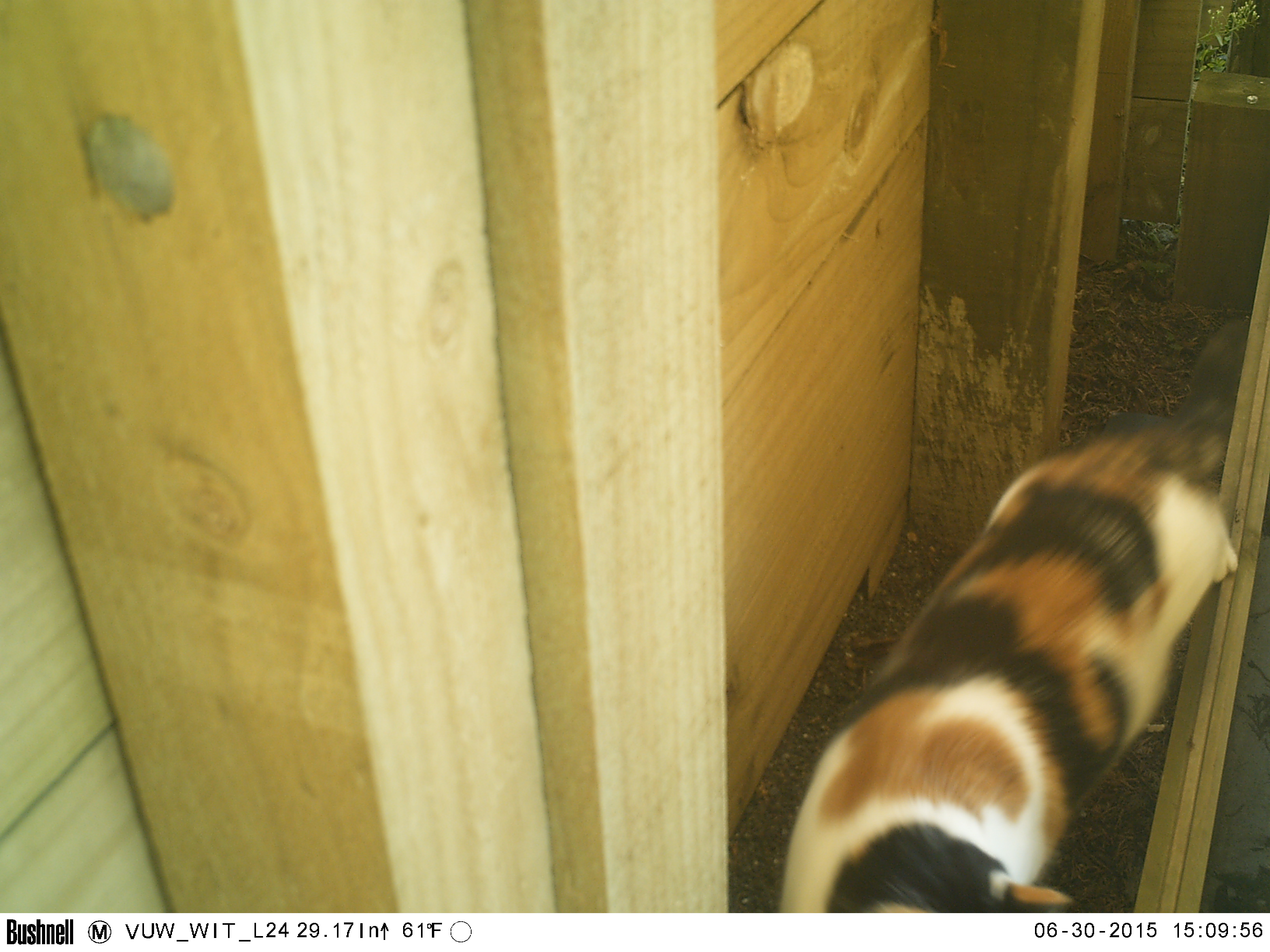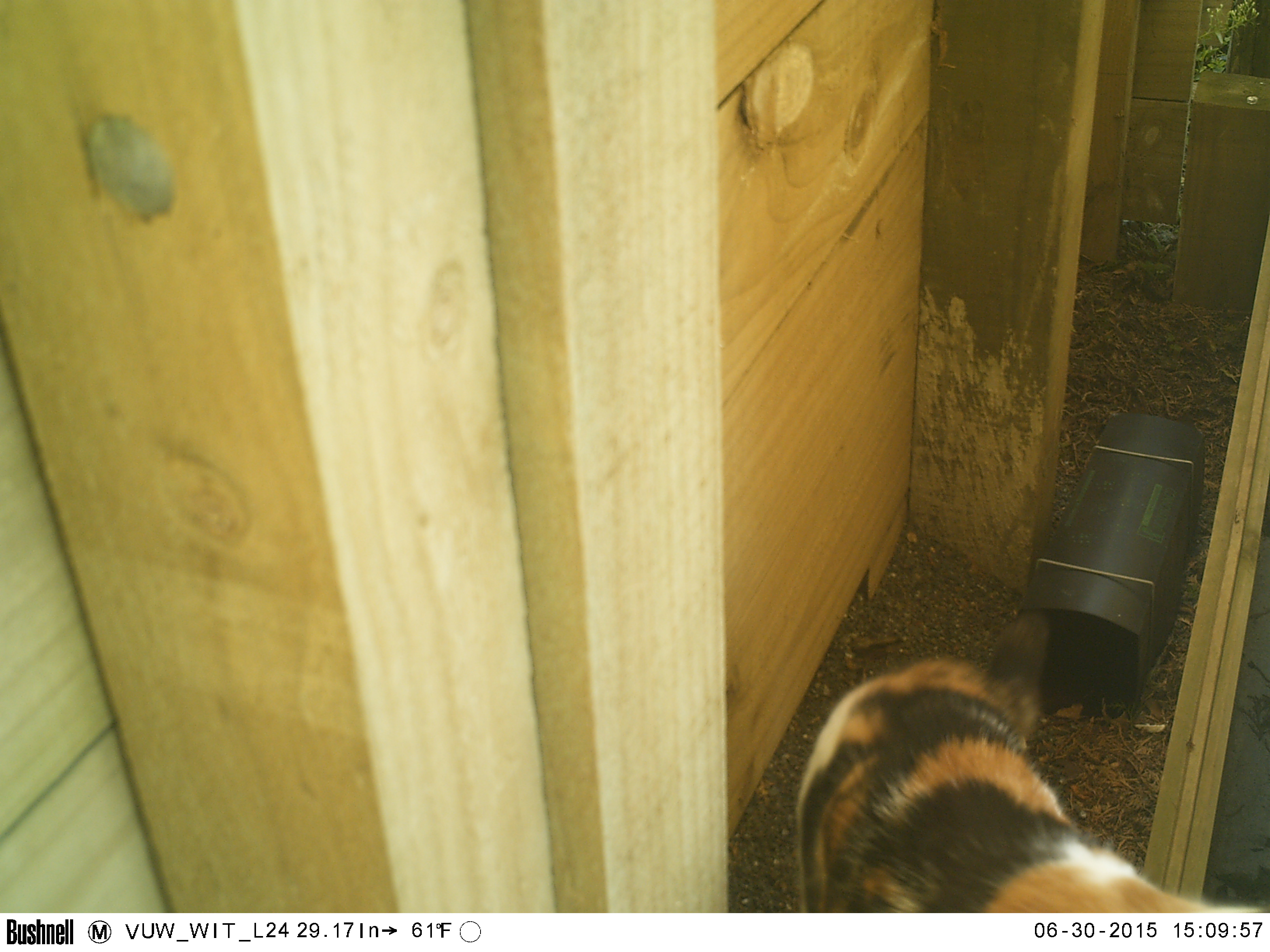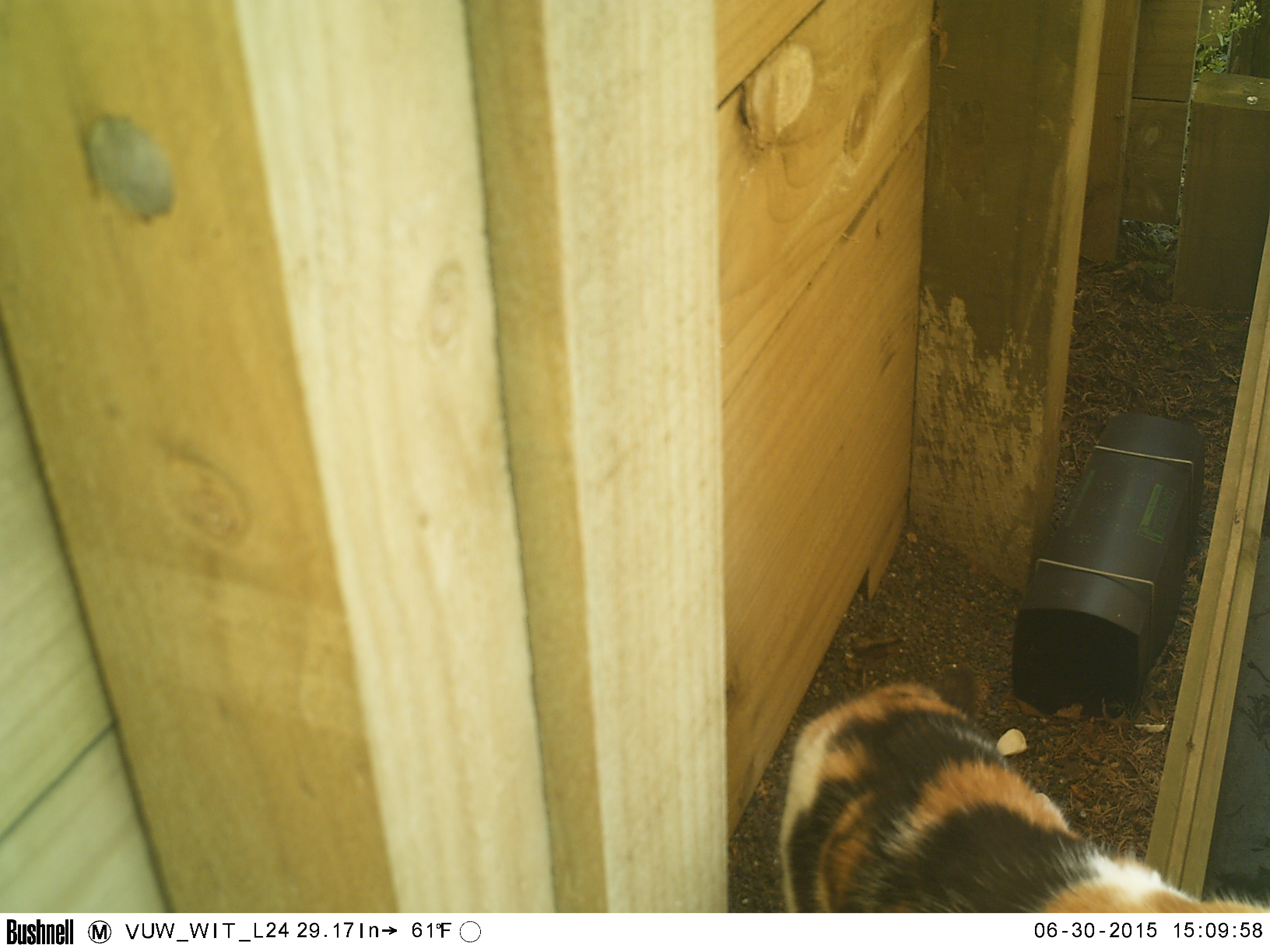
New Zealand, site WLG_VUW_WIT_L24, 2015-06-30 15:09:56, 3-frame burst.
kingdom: Animalia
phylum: Chordata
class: Mammalia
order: Carnivora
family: Felidae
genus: Felis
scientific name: Felis catus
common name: domestic cat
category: cat